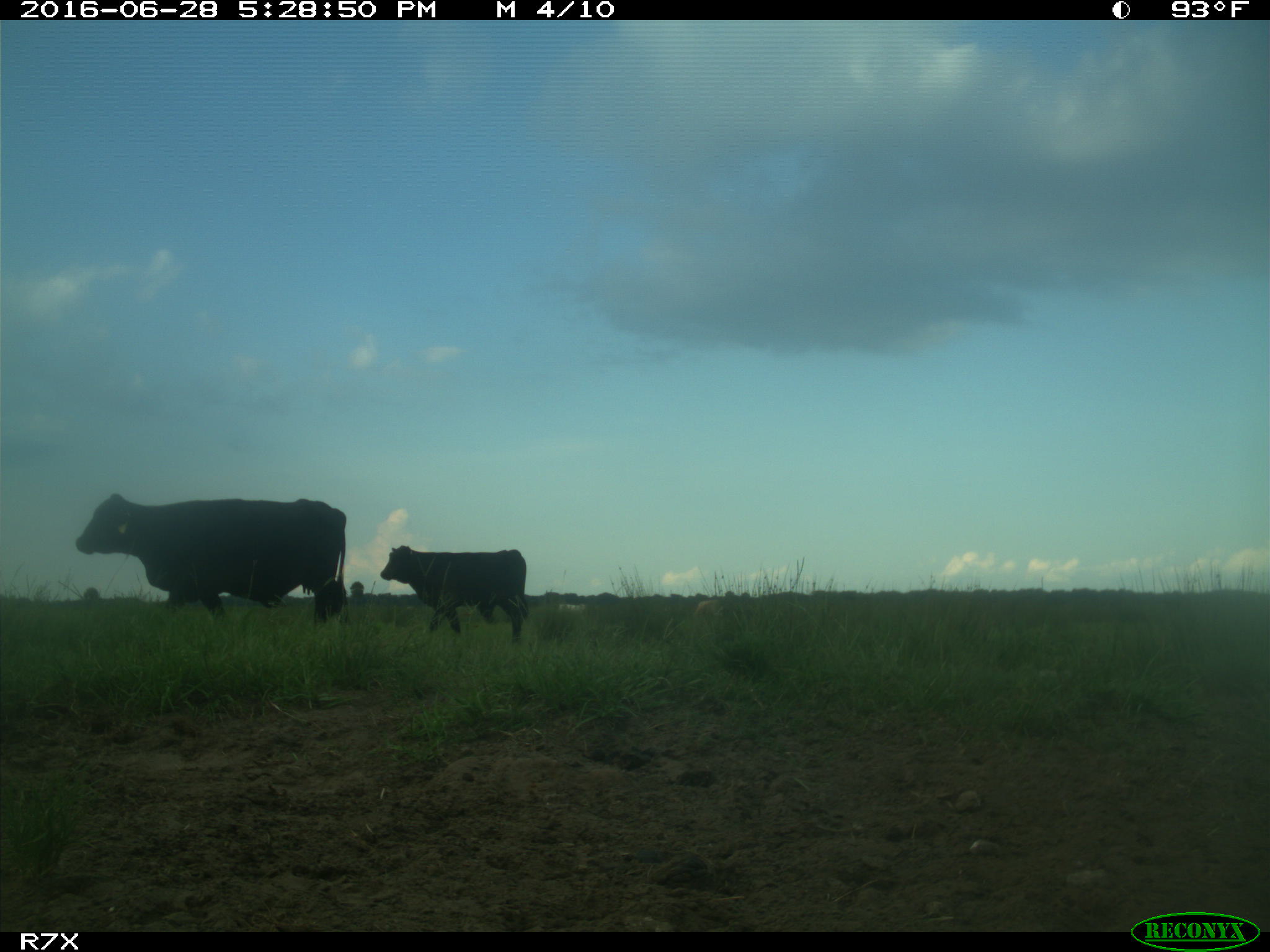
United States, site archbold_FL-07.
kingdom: Animalia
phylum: Chordata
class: Mammalia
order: Artiodactyla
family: Bovidae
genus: Bos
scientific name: Bos taurus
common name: domestic cow